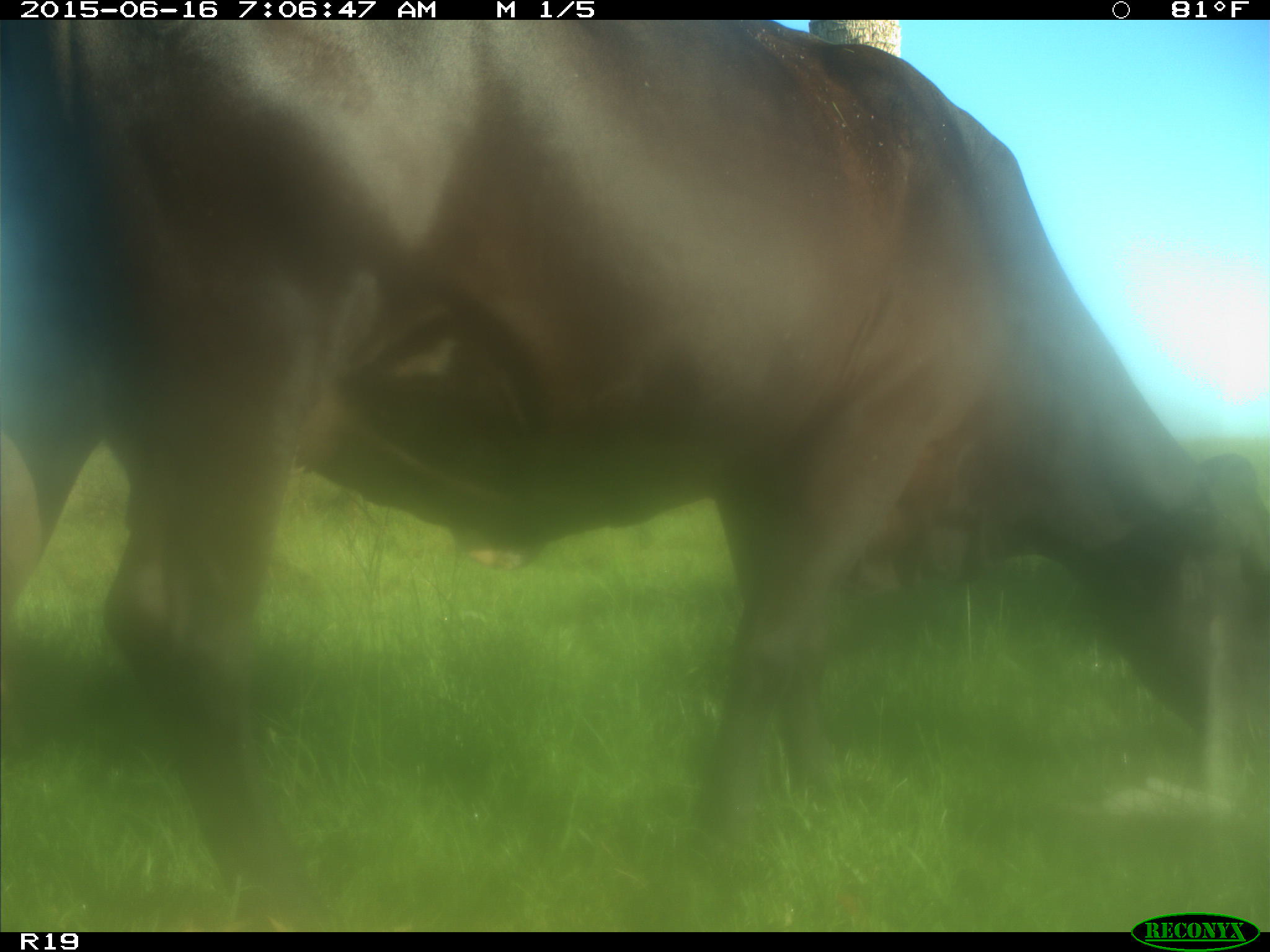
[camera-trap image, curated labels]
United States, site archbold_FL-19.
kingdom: Animalia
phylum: Chordata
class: Mammalia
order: Artiodactyla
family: Bovidae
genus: Bos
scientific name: Bos taurus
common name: domestic cow